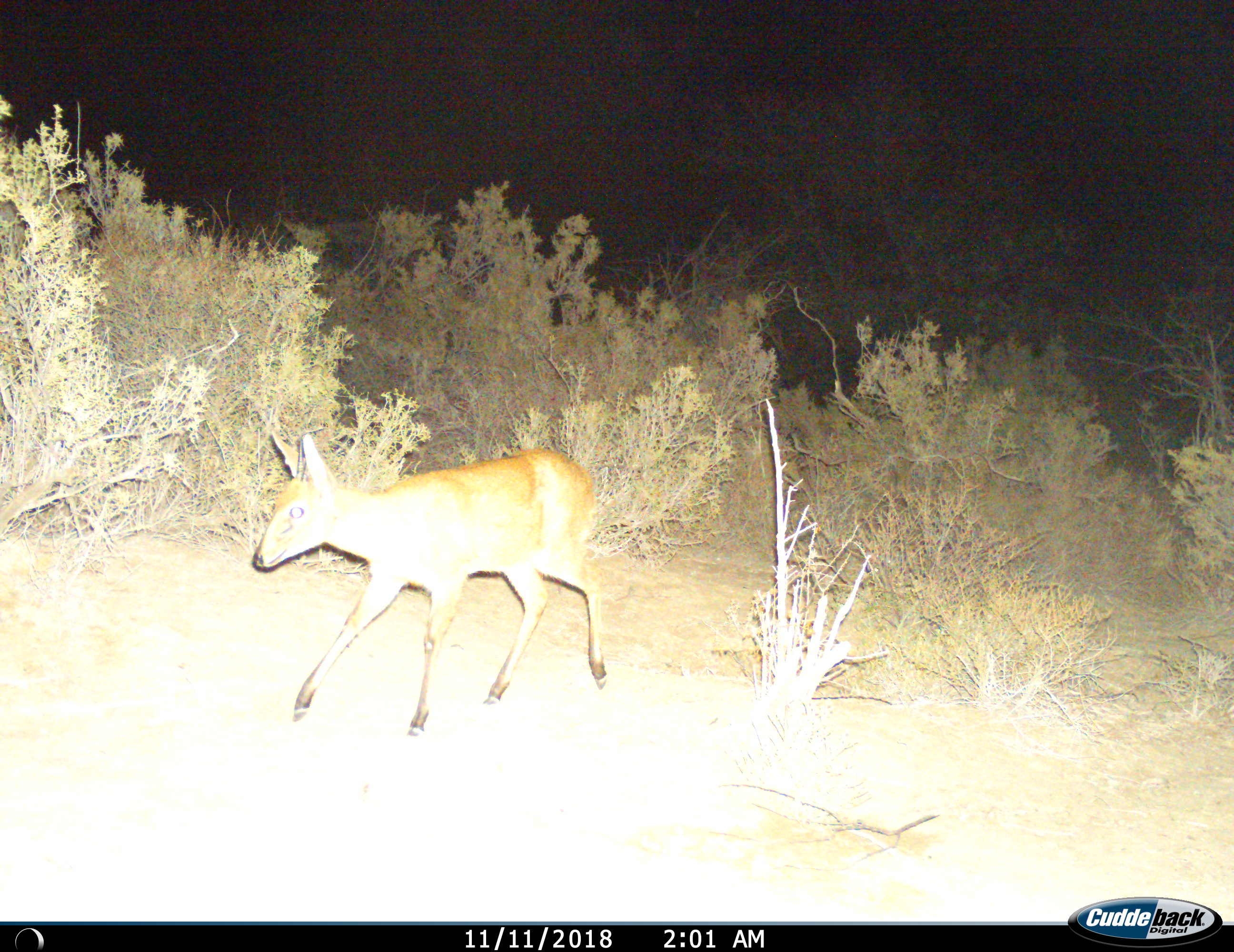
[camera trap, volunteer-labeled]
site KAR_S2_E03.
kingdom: Animalia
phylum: Chordata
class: Mammalia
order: Artiodactyla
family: Bovidae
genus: Sylvicapra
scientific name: Sylvicapra grimmia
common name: common duiker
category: duikercommongrey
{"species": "duikercommongrey (common duiker) (Sylvicapra grimmia)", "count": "1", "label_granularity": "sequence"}